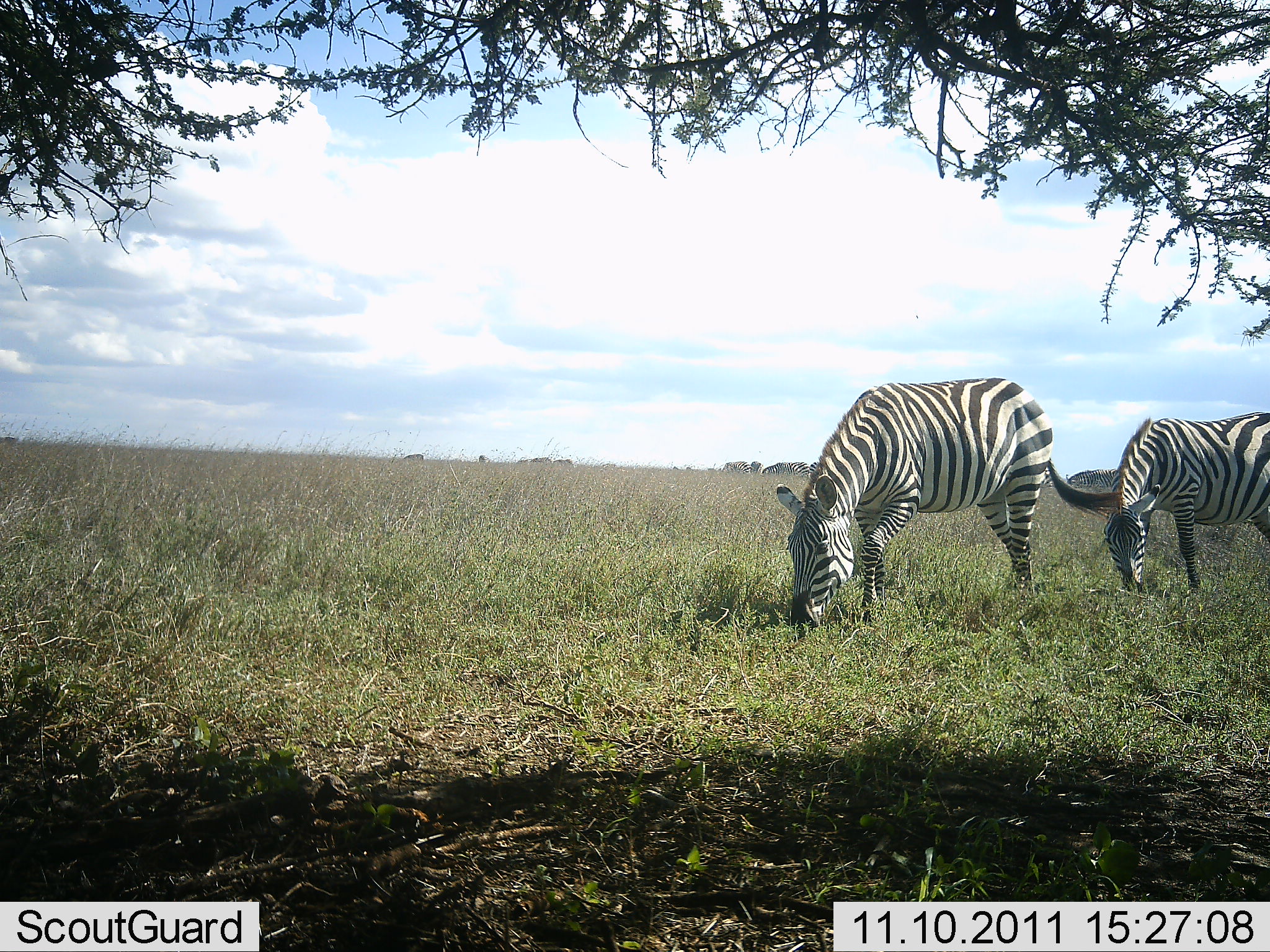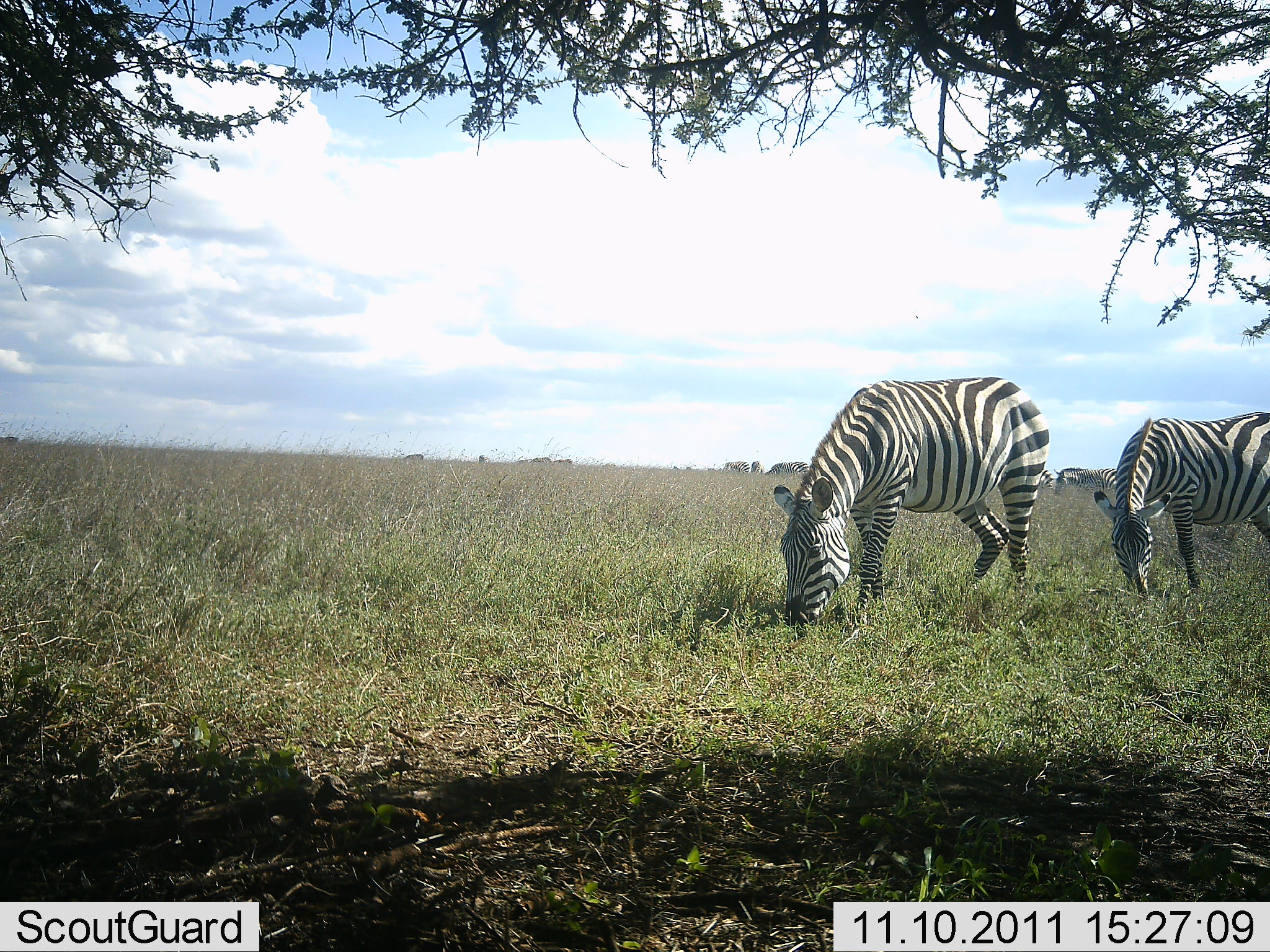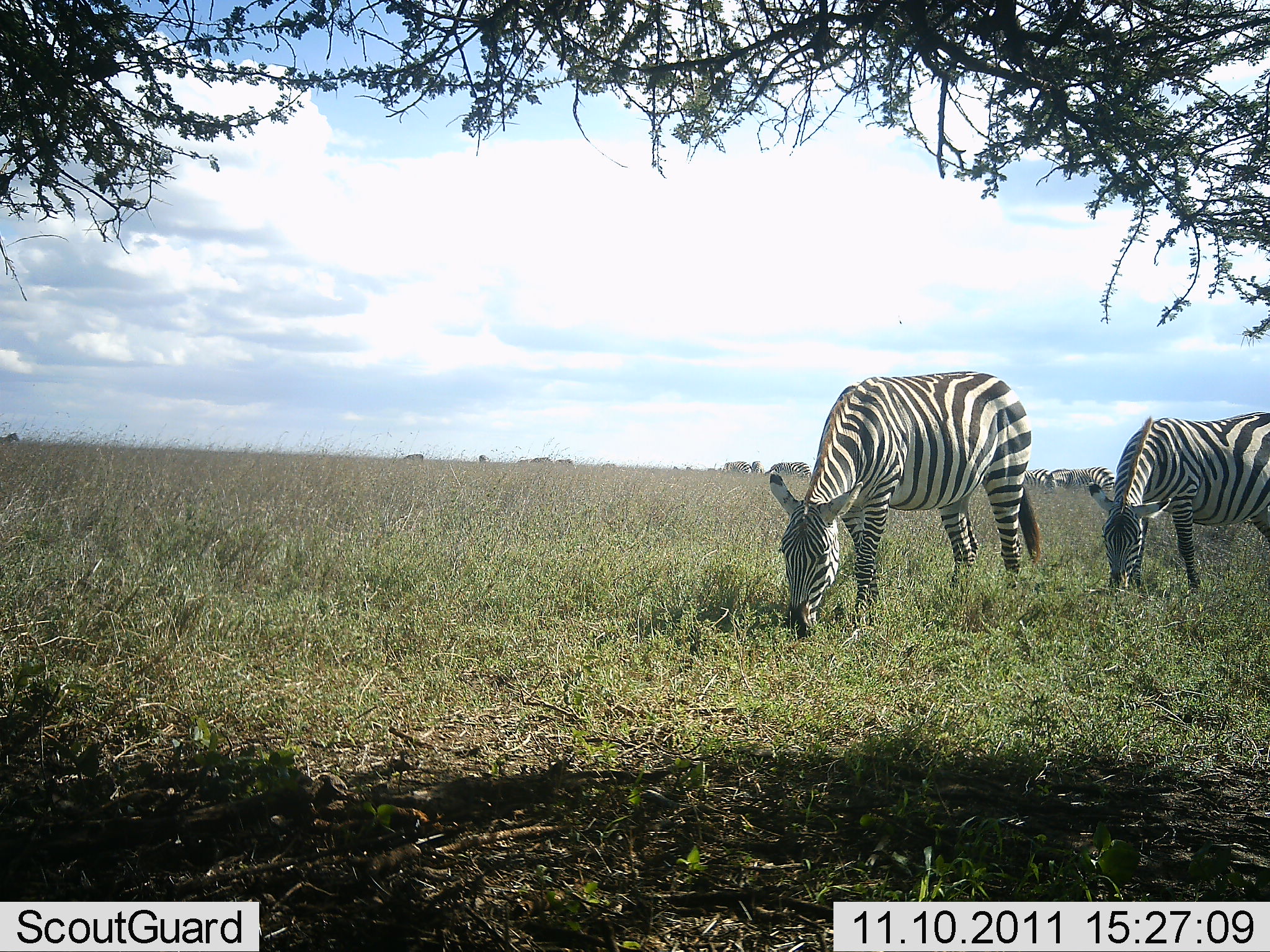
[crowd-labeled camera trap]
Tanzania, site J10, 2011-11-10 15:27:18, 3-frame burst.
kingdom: Animalia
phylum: Chordata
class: Mammalia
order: Perissodactyla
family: Equidae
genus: Equus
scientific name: Equus quagga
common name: plains zebra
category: zebra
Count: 4.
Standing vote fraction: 0%.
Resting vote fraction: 8%.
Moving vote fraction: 17%.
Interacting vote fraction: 0%.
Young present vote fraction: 8%.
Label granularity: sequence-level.